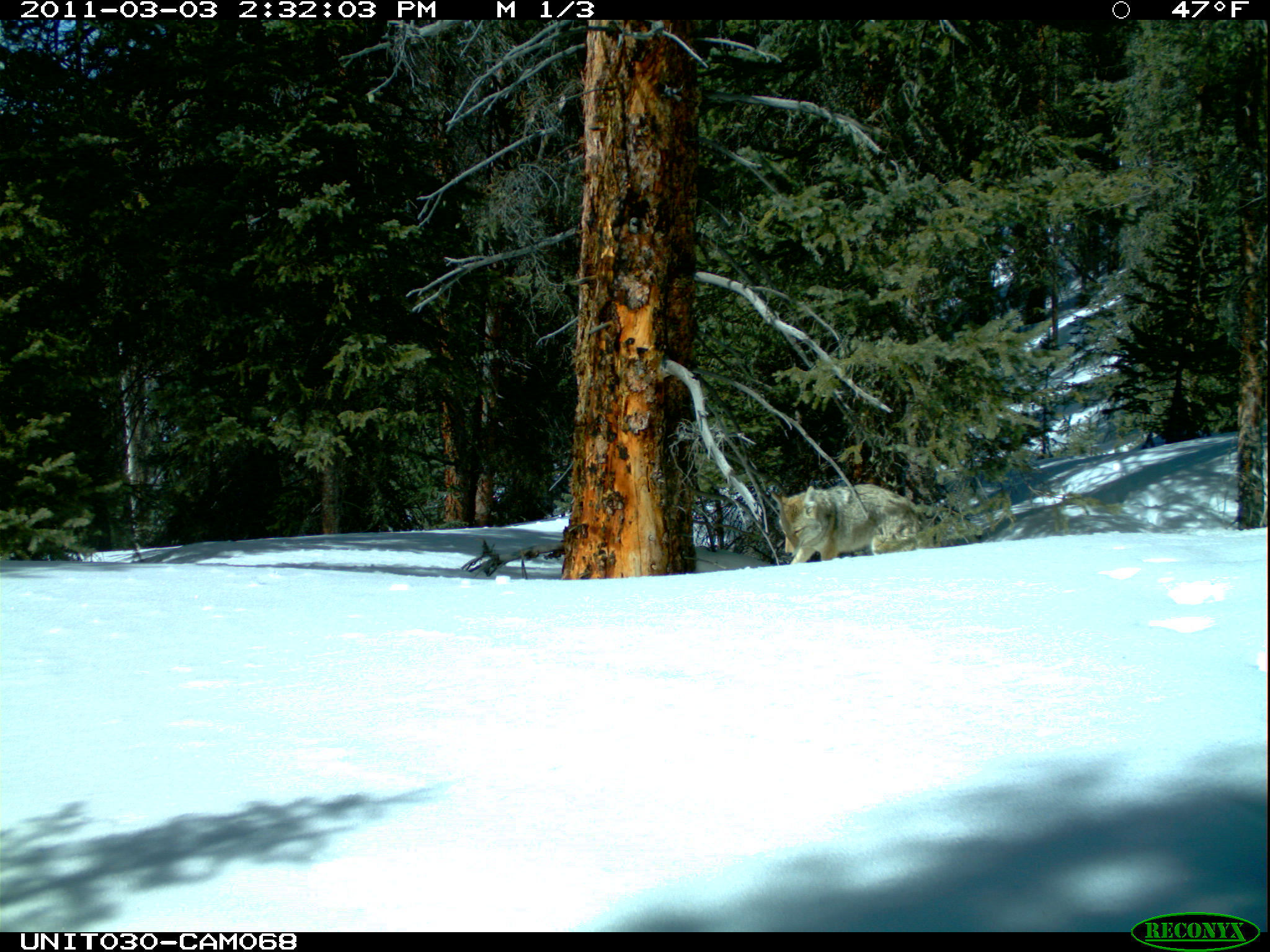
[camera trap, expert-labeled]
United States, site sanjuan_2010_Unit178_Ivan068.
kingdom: Animalia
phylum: Chordata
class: Mammalia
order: Carnivora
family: Canidae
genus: Canis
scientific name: Canis latrans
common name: coyote